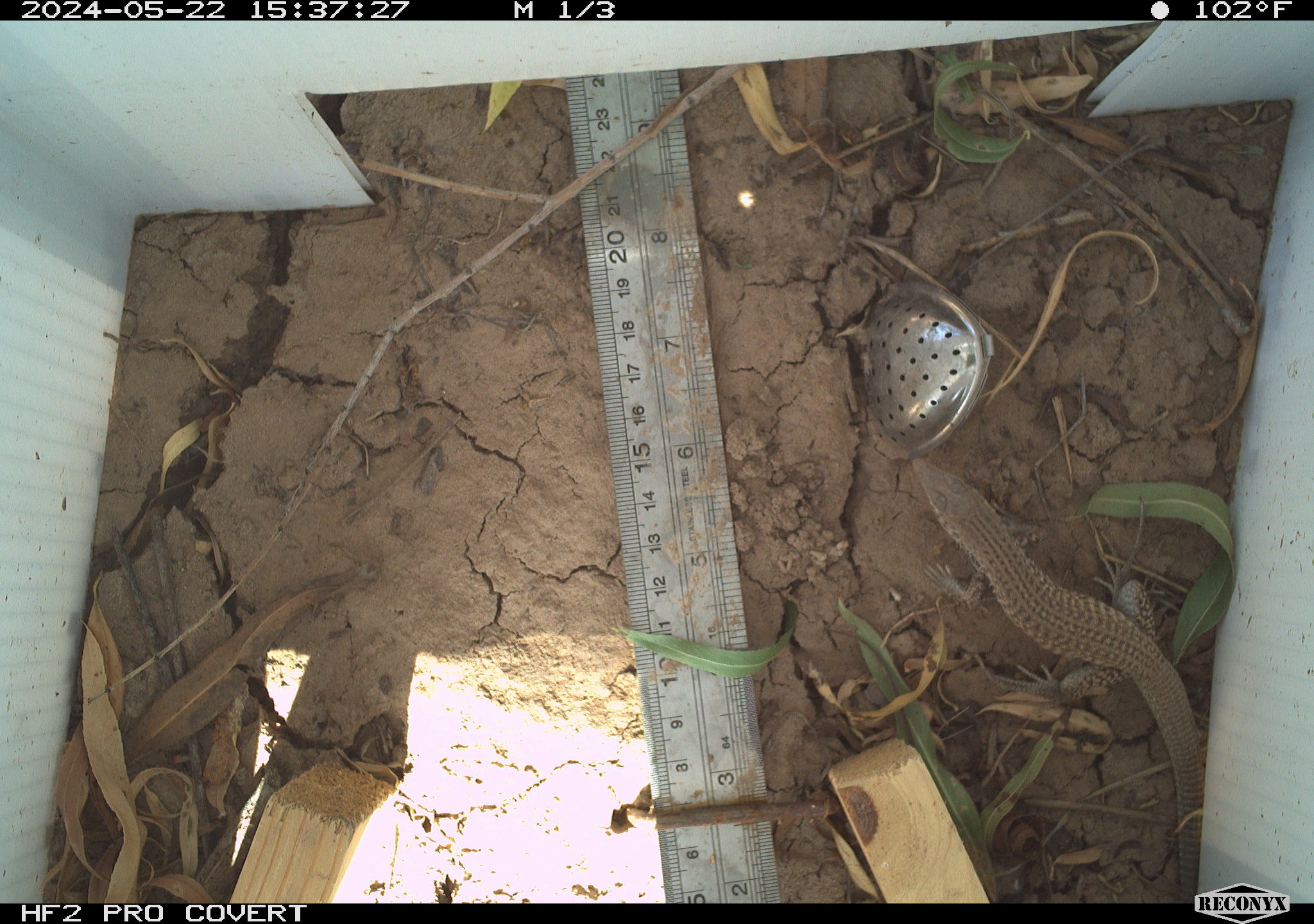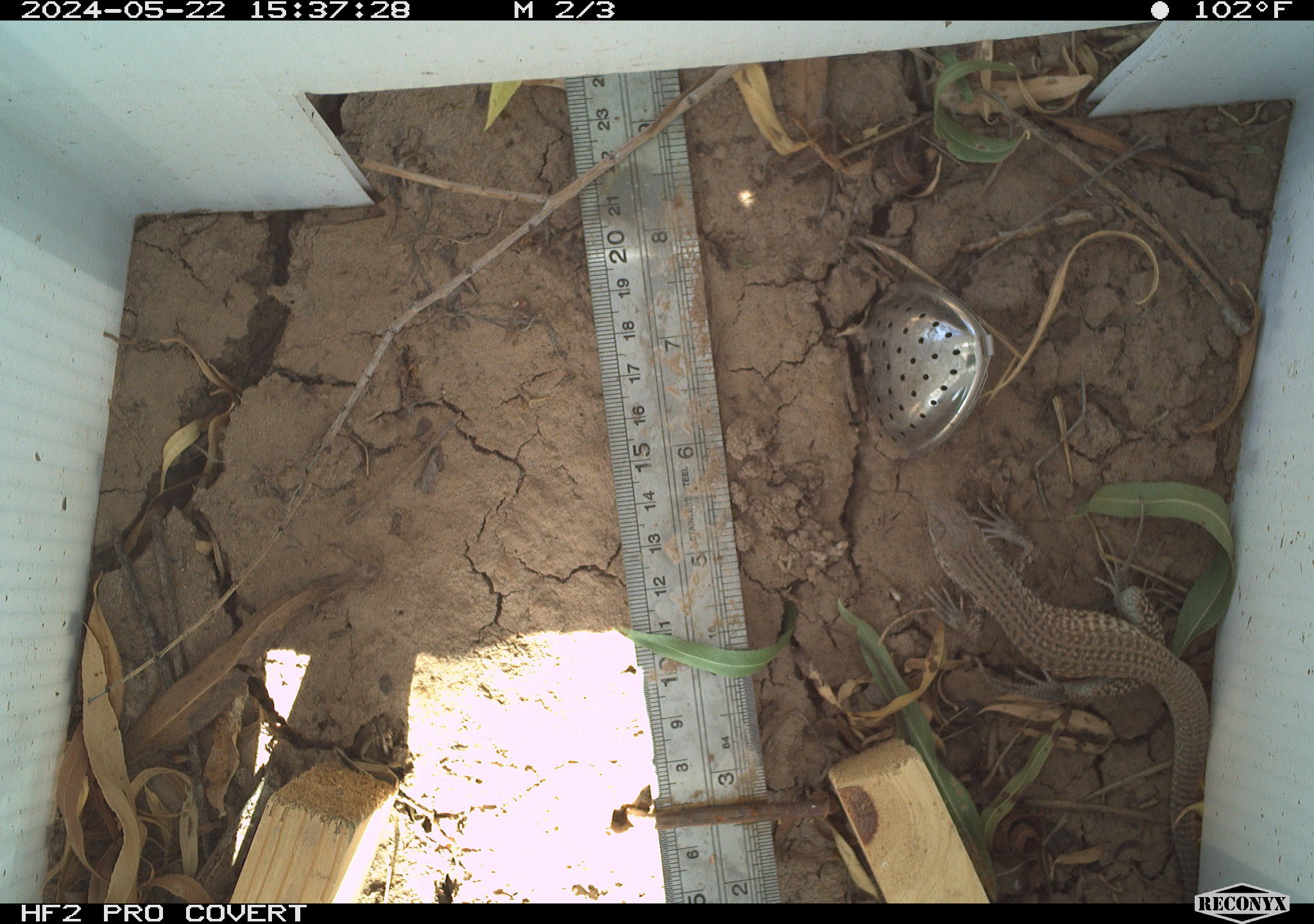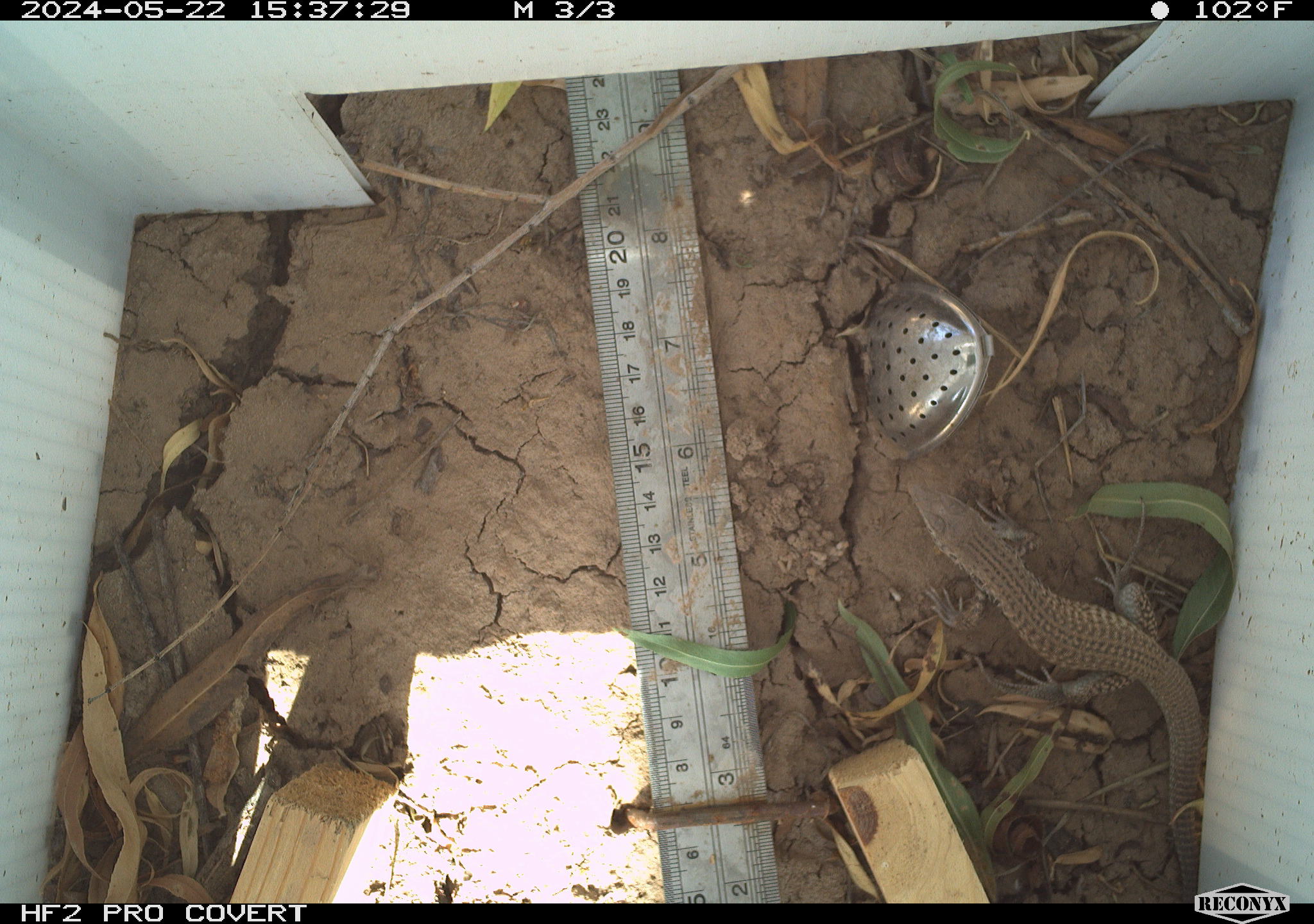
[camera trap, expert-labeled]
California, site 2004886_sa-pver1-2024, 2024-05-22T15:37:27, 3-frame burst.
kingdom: Animalia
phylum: Chordata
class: Reptilia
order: Squamata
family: Teiidae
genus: Aspidoscelis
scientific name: Aspidoscelis tigris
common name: western whiptail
Western whiptail (Aspidoscelis tigris).